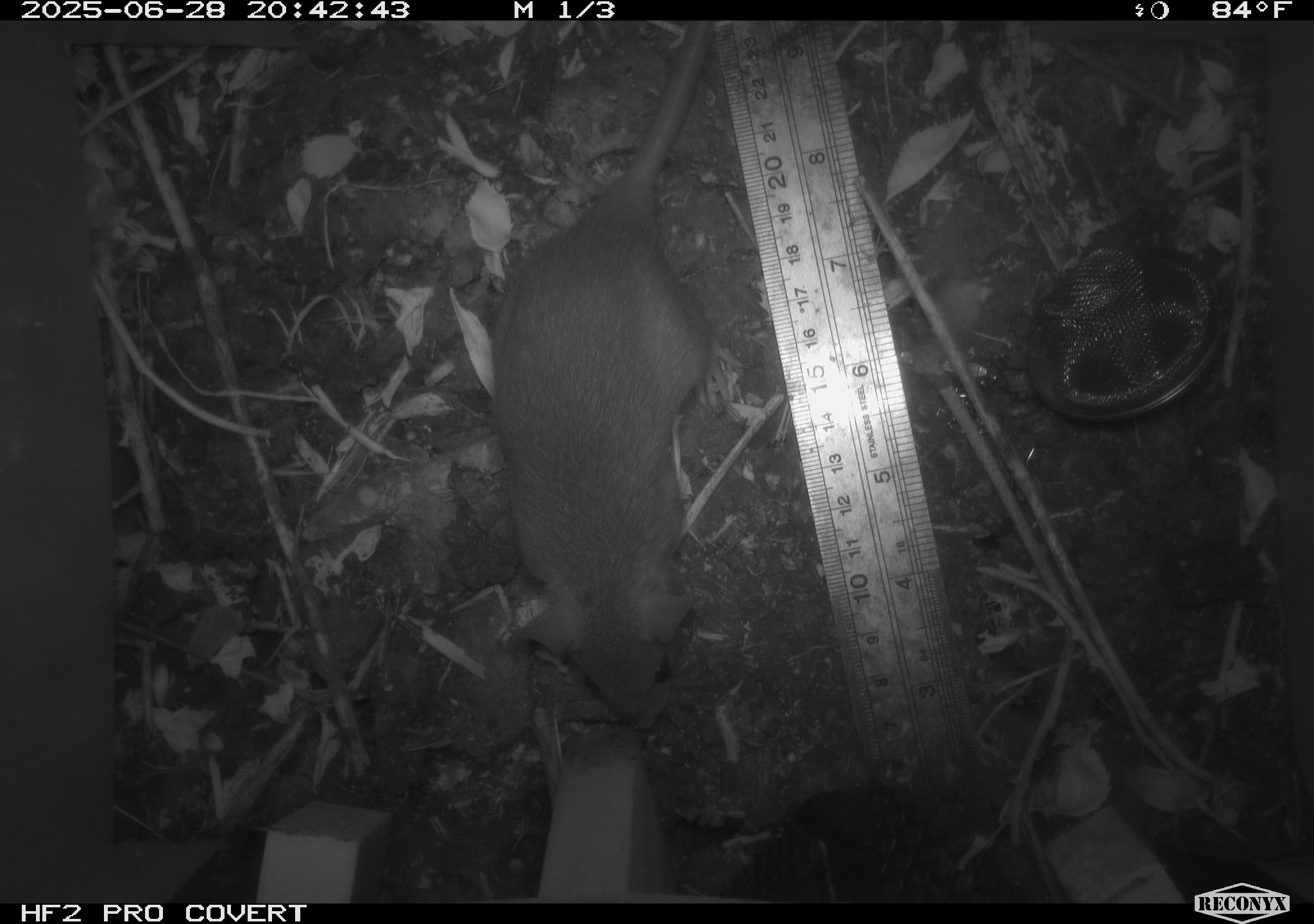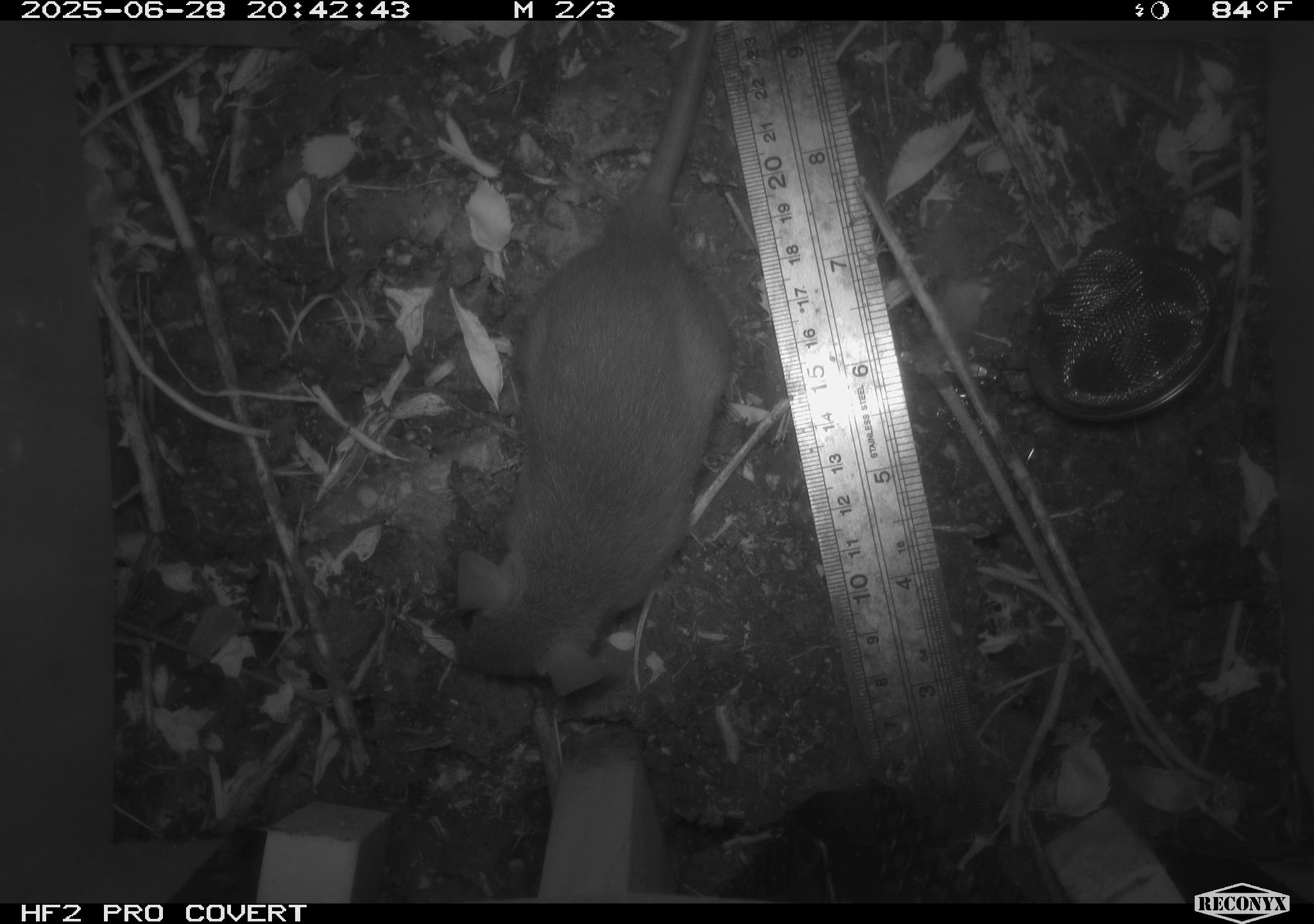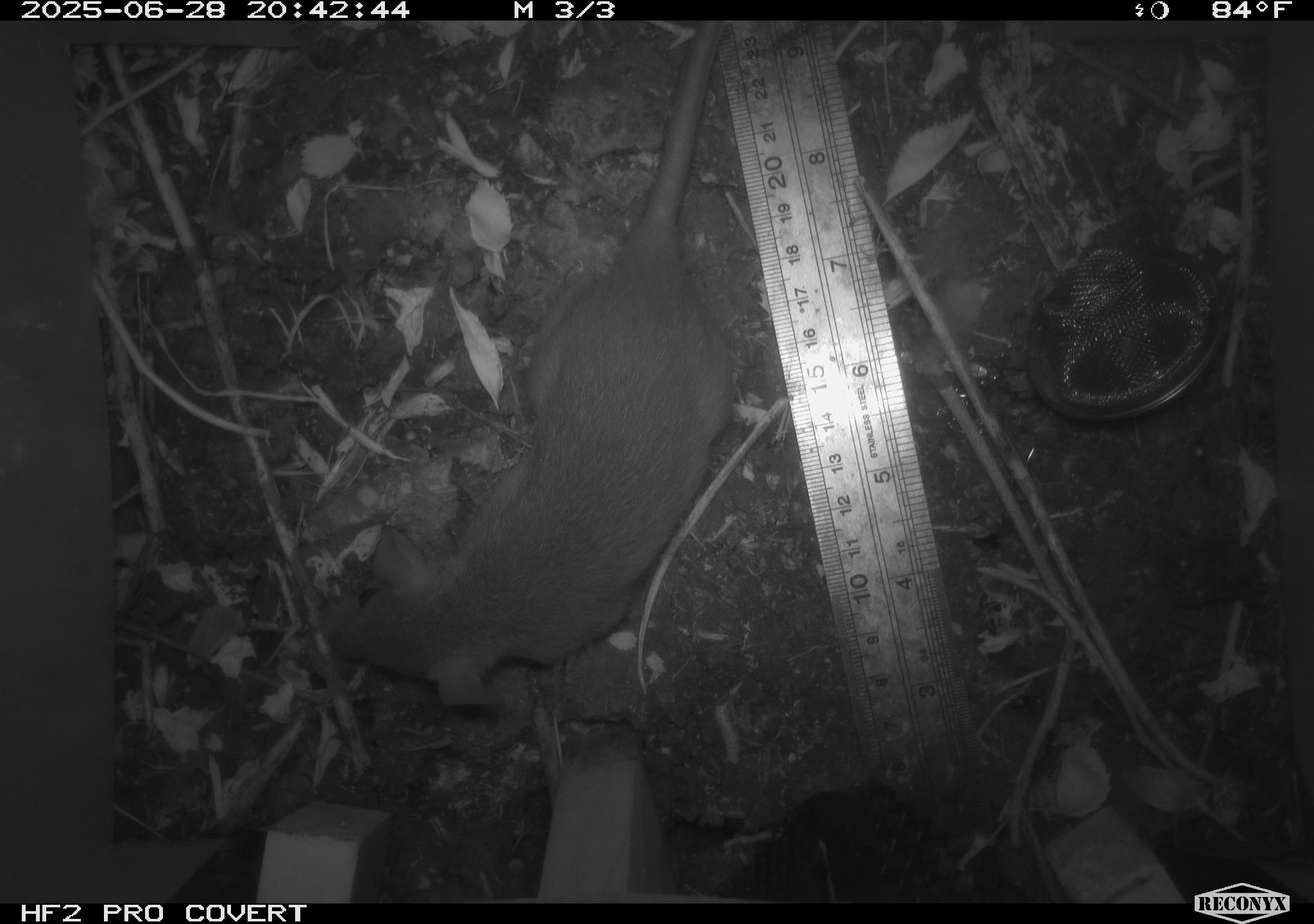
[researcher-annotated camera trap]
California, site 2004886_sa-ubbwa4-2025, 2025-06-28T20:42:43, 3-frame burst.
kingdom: Animalia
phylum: Chordata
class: Mammalia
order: Rodentia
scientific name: Rodentia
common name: rodent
Rodent (Rodentia).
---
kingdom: Animalia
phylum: Chordata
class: Mammalia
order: Rodentia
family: Muridae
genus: Rattus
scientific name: Rattus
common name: rat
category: rattus species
Rattus species (rat) (Rattus).